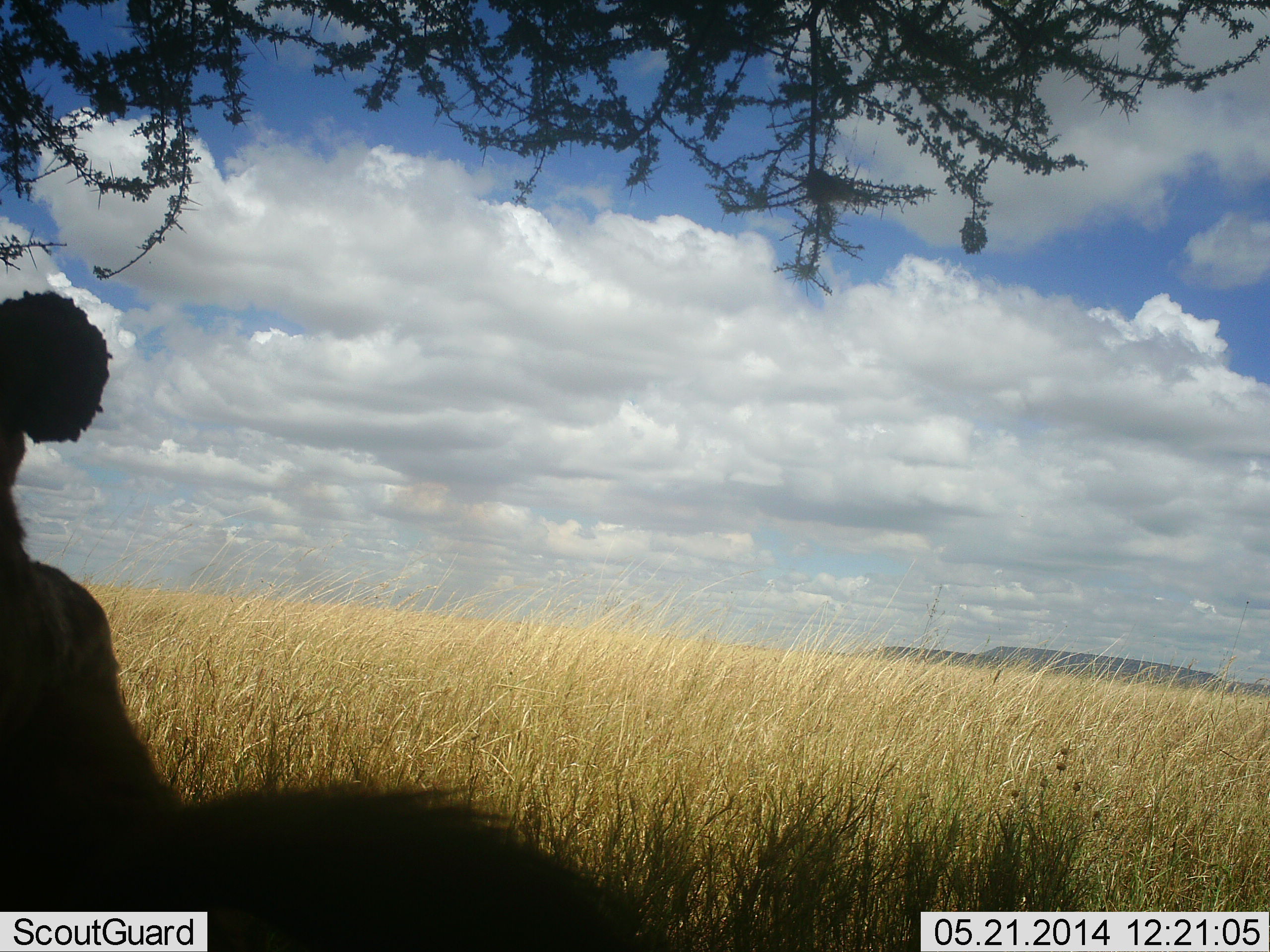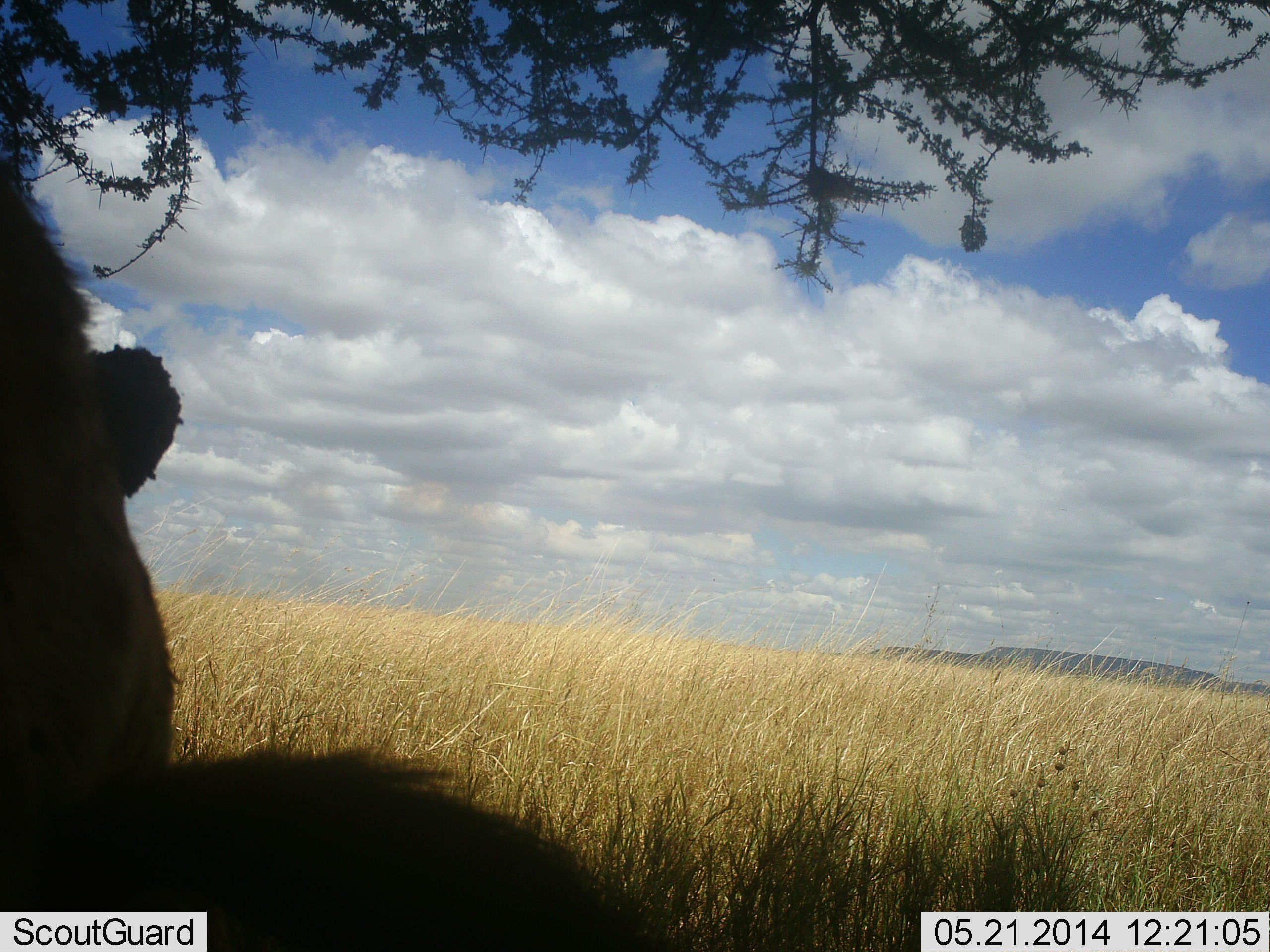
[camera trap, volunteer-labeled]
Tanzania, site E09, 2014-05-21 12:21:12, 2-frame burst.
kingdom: Animalia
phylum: Chordata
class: Mammalia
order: Carnivora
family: Hyaenidae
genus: Crocuta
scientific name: Crocuta crocuta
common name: spotted hyena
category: hyenaspotted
Hyenaspotted (spotted hyena) (Crocuta crocuta), count 1. Behavior (volunteer vote fractions): standing 50%, resting 25%, moving 25%, interacting 0%. Young present (vote fraction): 0%. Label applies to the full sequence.